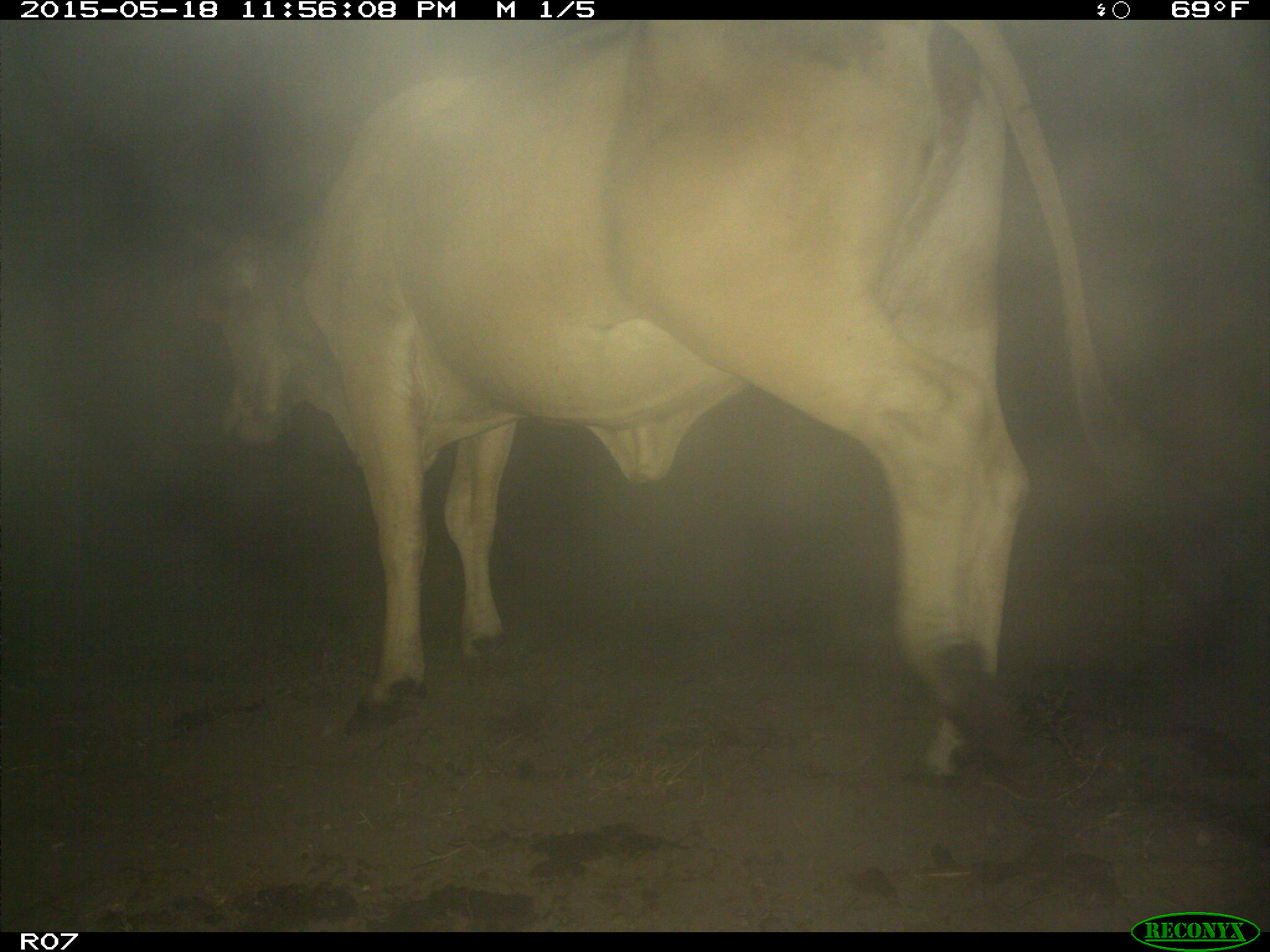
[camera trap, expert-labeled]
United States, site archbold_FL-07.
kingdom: Animalia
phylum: Chordata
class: Mammalia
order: Artiodactyla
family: Bovidae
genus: Bos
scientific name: Bos taurus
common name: domestic cow